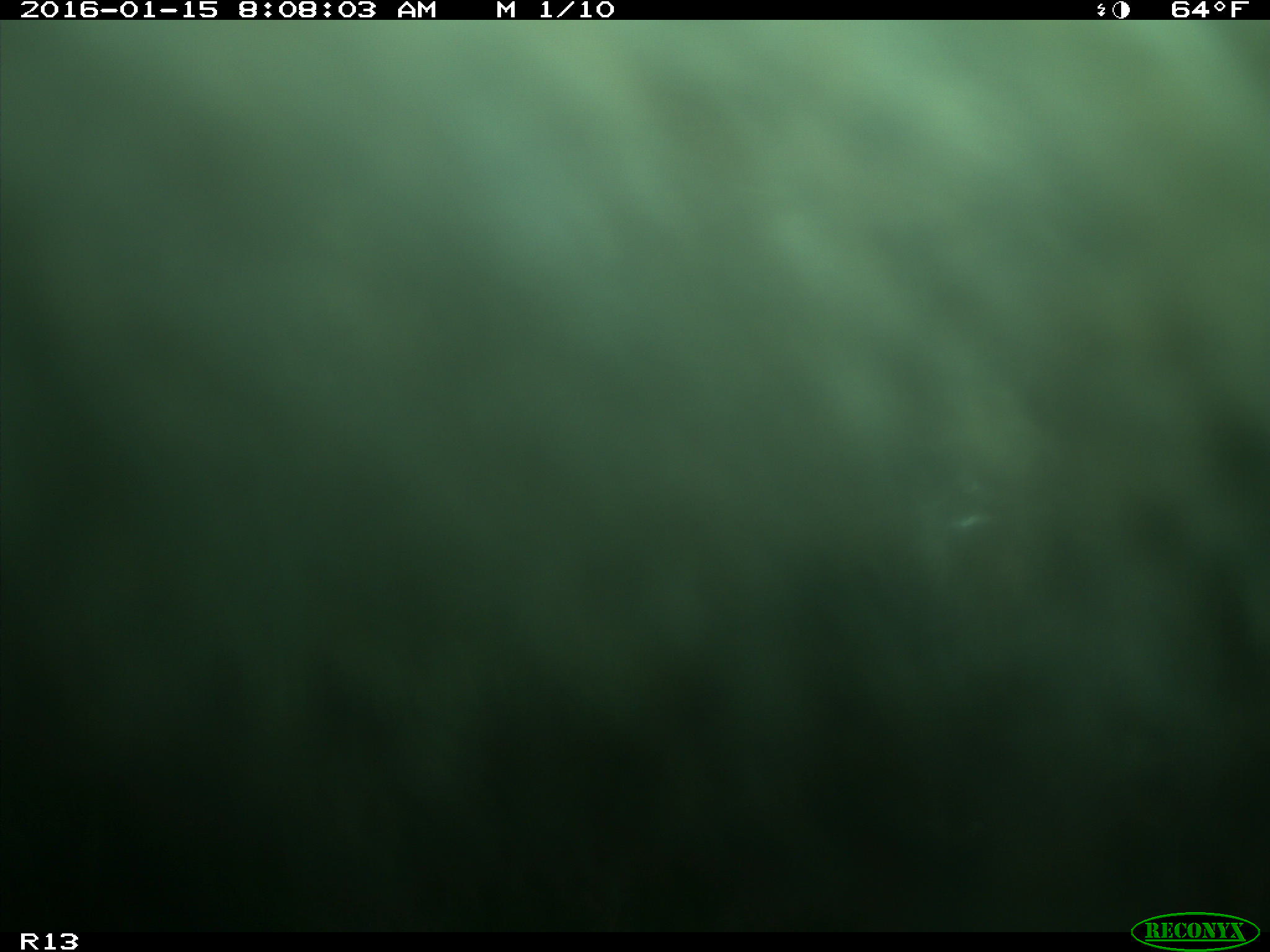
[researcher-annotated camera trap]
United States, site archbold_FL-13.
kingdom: Animalia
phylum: Chordata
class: Mammalia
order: Artiodactyla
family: Bovidae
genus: Bos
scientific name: Bos taurus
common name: domestic cow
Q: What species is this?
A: Bos taurus (domestic cow).